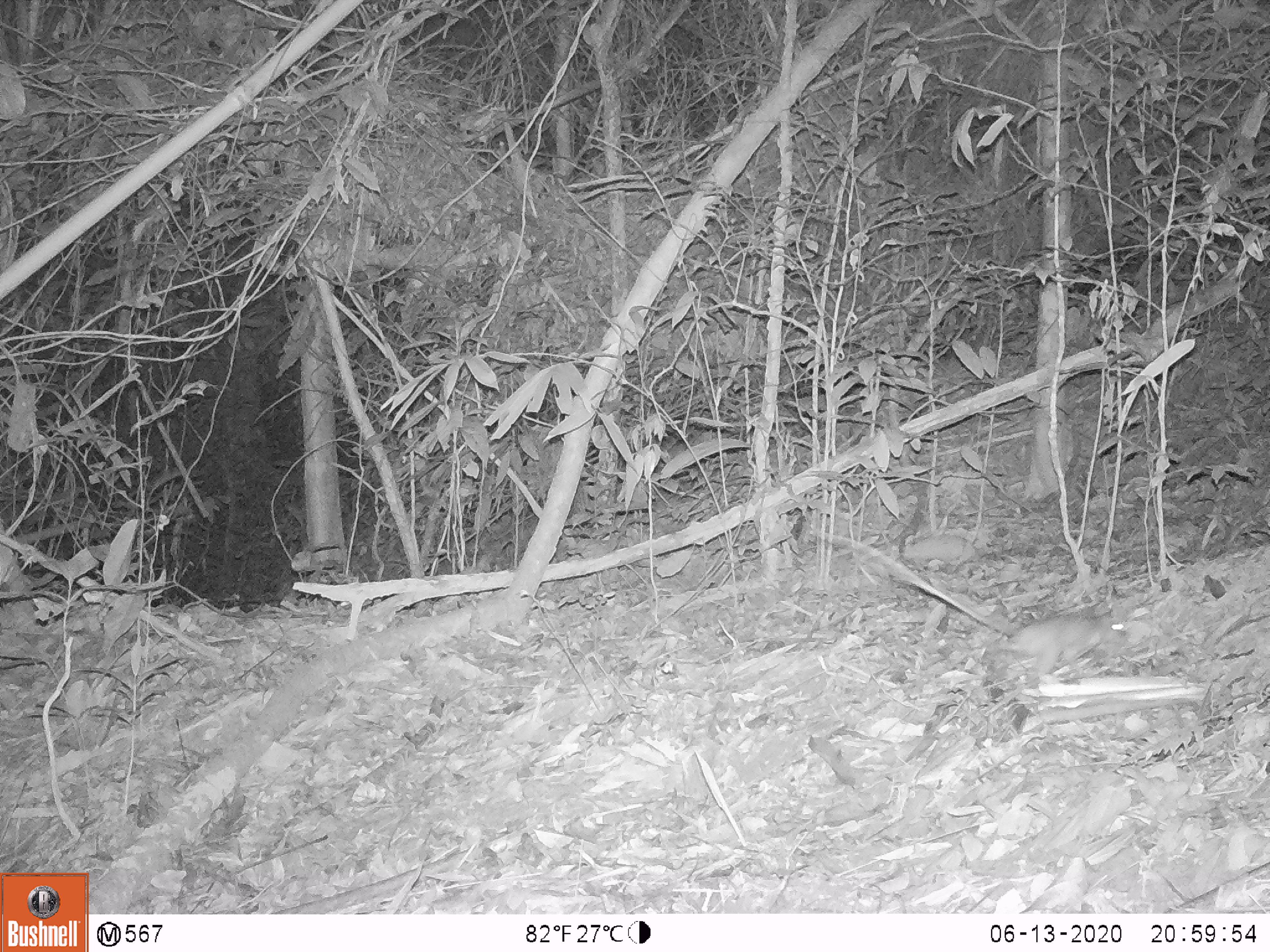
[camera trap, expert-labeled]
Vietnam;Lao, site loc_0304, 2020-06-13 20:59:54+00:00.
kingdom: Animalia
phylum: Chordata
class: Mammalia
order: Rodentia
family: Muridae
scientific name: Muridae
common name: old-world mice and rats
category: unidentified murid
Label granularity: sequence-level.